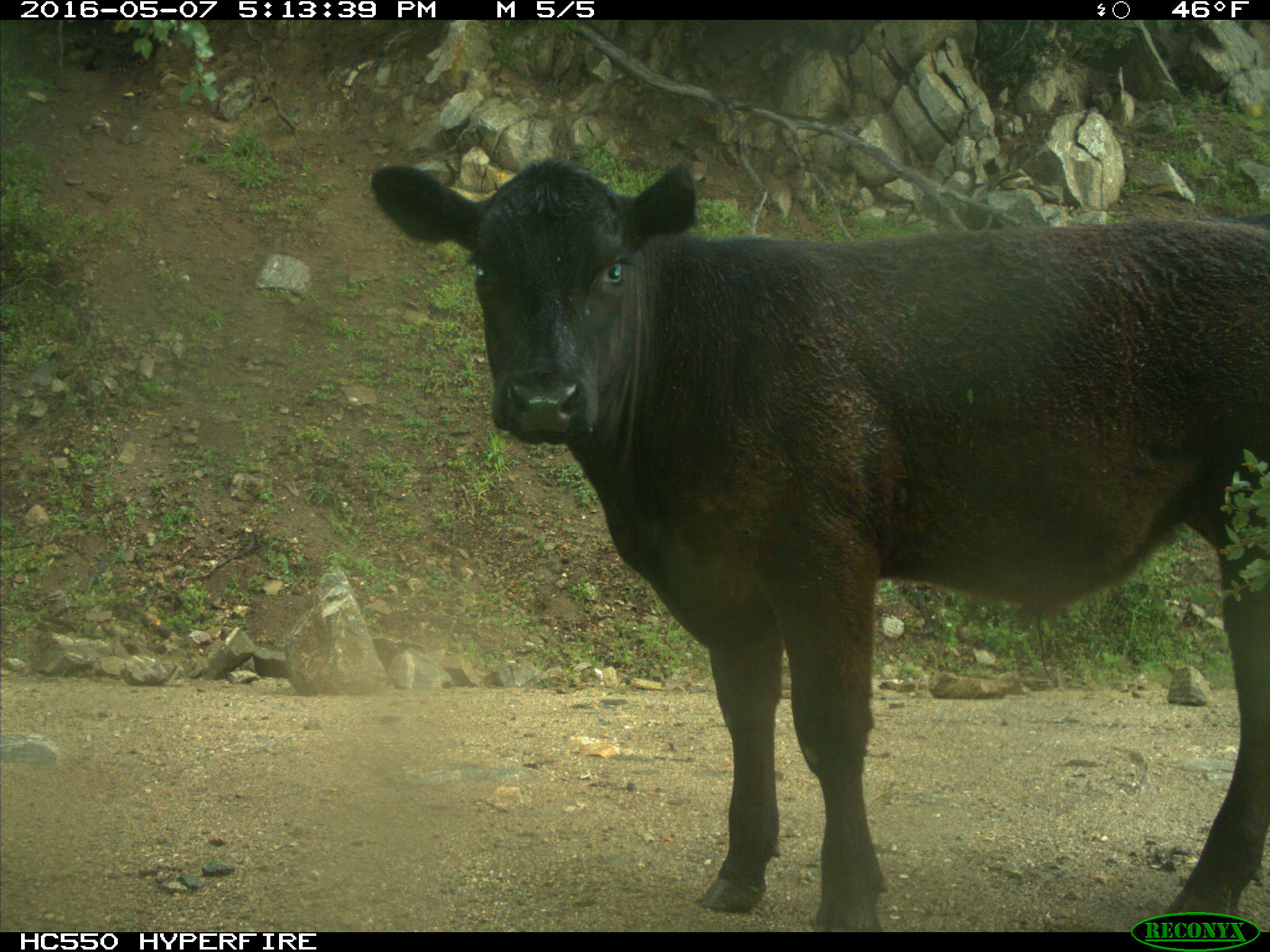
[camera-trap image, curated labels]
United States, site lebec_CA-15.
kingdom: Animalia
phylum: Chordata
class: Mammalia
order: Artiodactyla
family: Bovidae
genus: Bos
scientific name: Bos taurus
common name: domestic cow